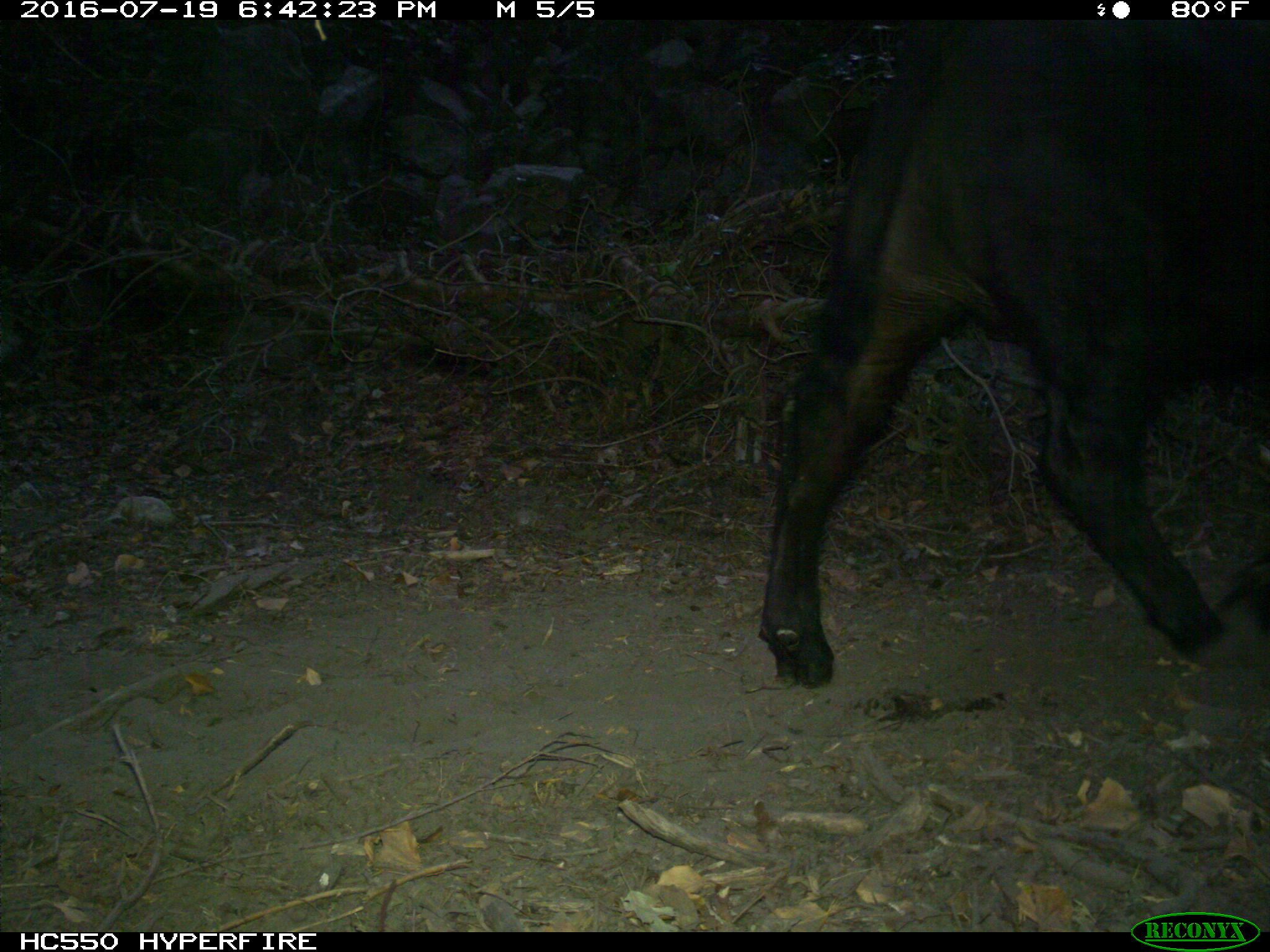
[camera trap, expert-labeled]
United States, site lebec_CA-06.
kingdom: Animalia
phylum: Chordata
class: Mammalia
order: Artiodactyla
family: Bovidae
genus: Bos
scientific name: Bos taurus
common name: domestic cow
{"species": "Bos taurus (domestic cow)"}